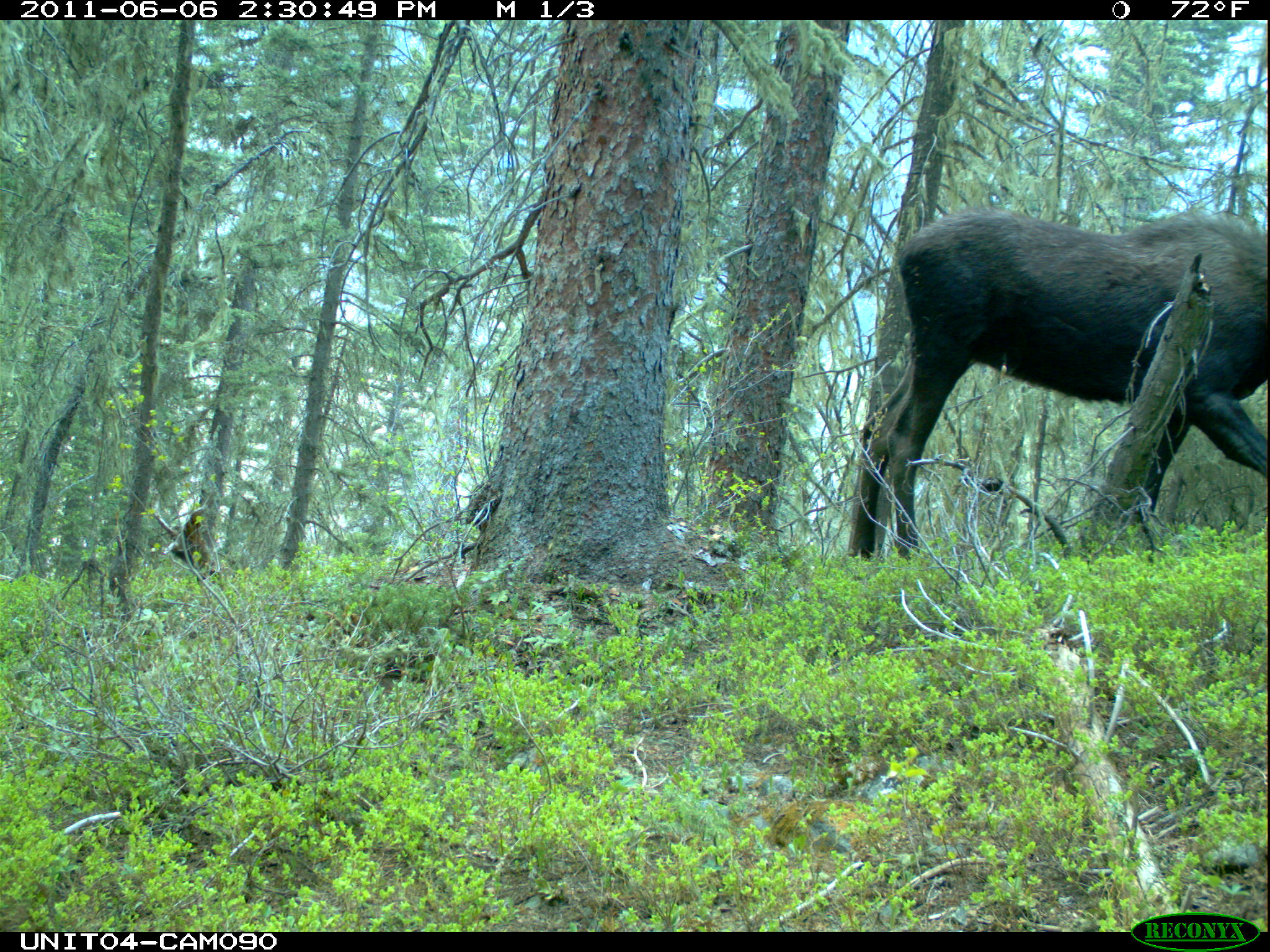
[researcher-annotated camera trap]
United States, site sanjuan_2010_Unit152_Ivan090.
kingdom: Animalia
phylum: Chordata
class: Mammalia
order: Artiodactyla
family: Cervidae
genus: Alces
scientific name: Alces alces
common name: moose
Alces alces (moose).